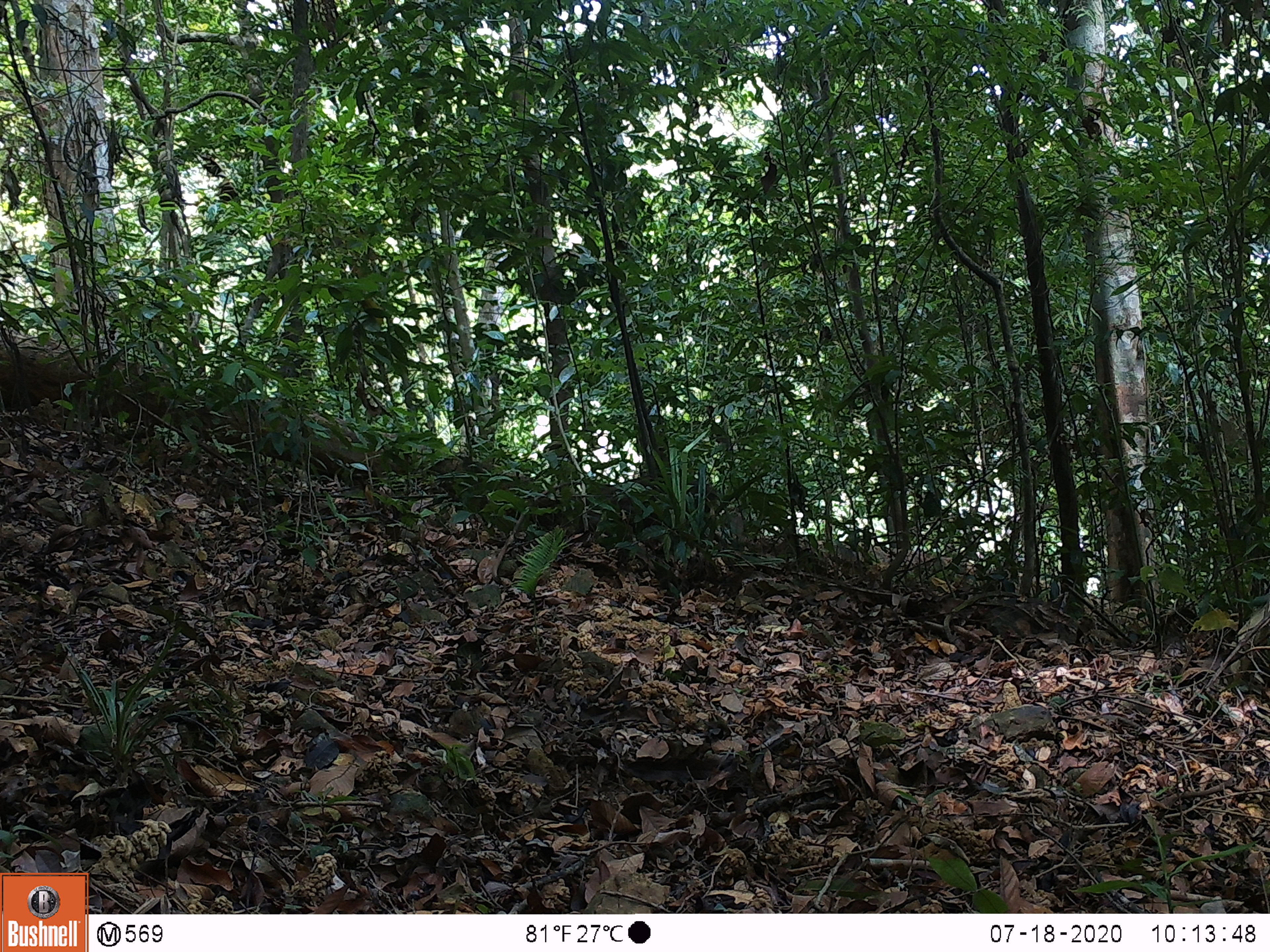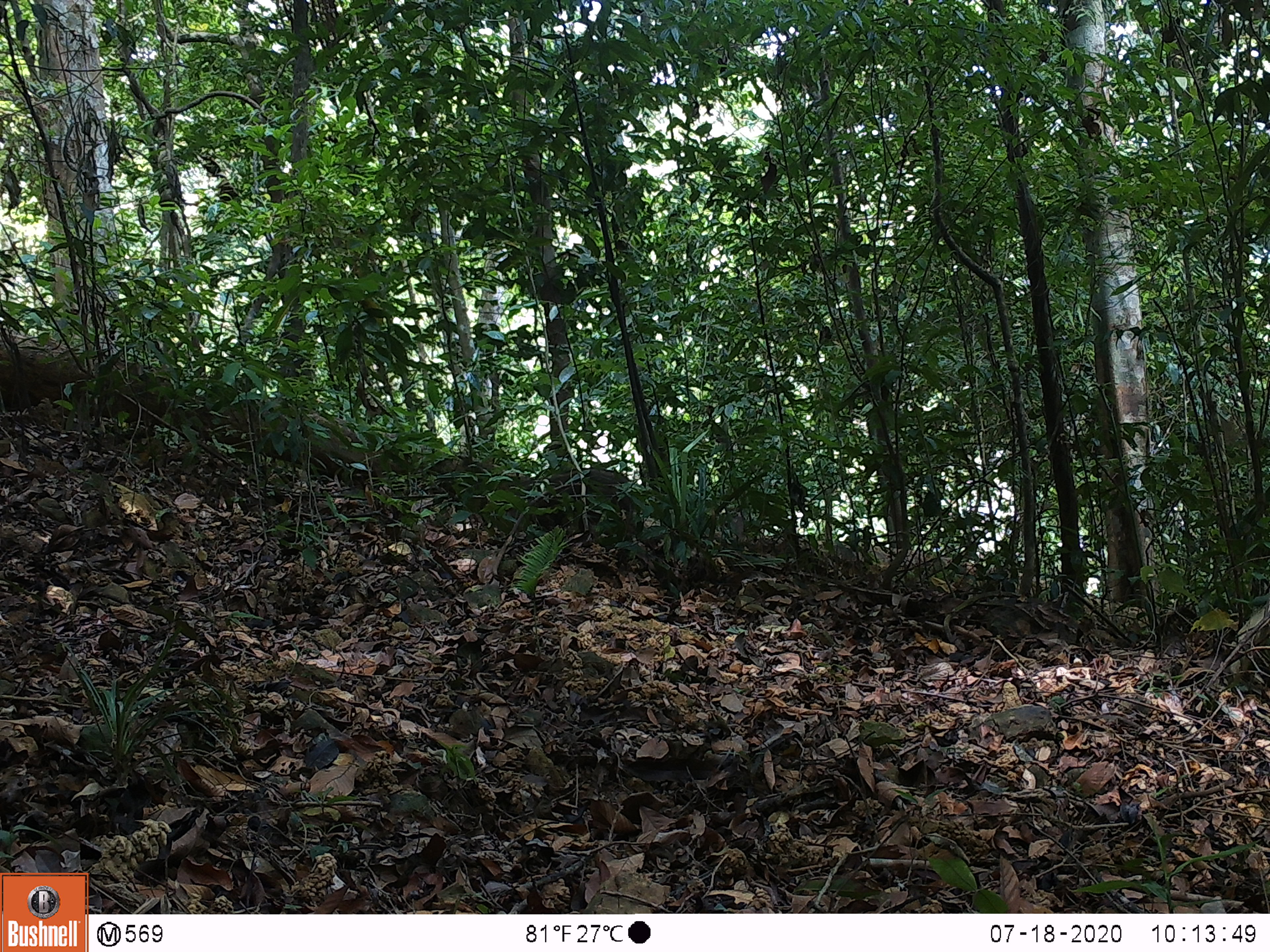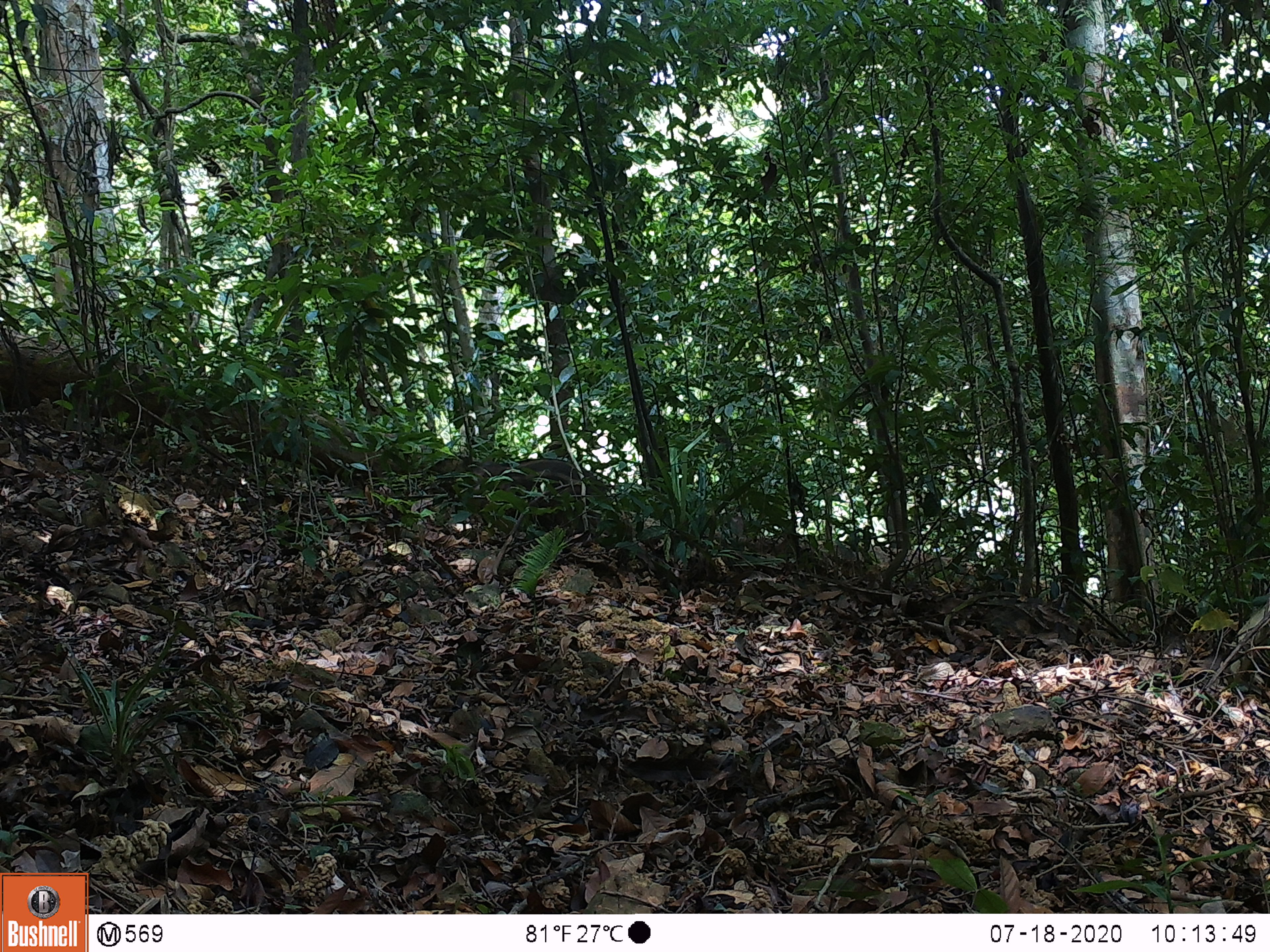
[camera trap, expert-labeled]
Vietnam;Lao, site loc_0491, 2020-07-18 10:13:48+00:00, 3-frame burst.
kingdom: Animalia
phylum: Chordata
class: Mammalia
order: Artiodactyla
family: Suidae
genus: Sus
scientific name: Sus scrofa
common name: eurasian wild pig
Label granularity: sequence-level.